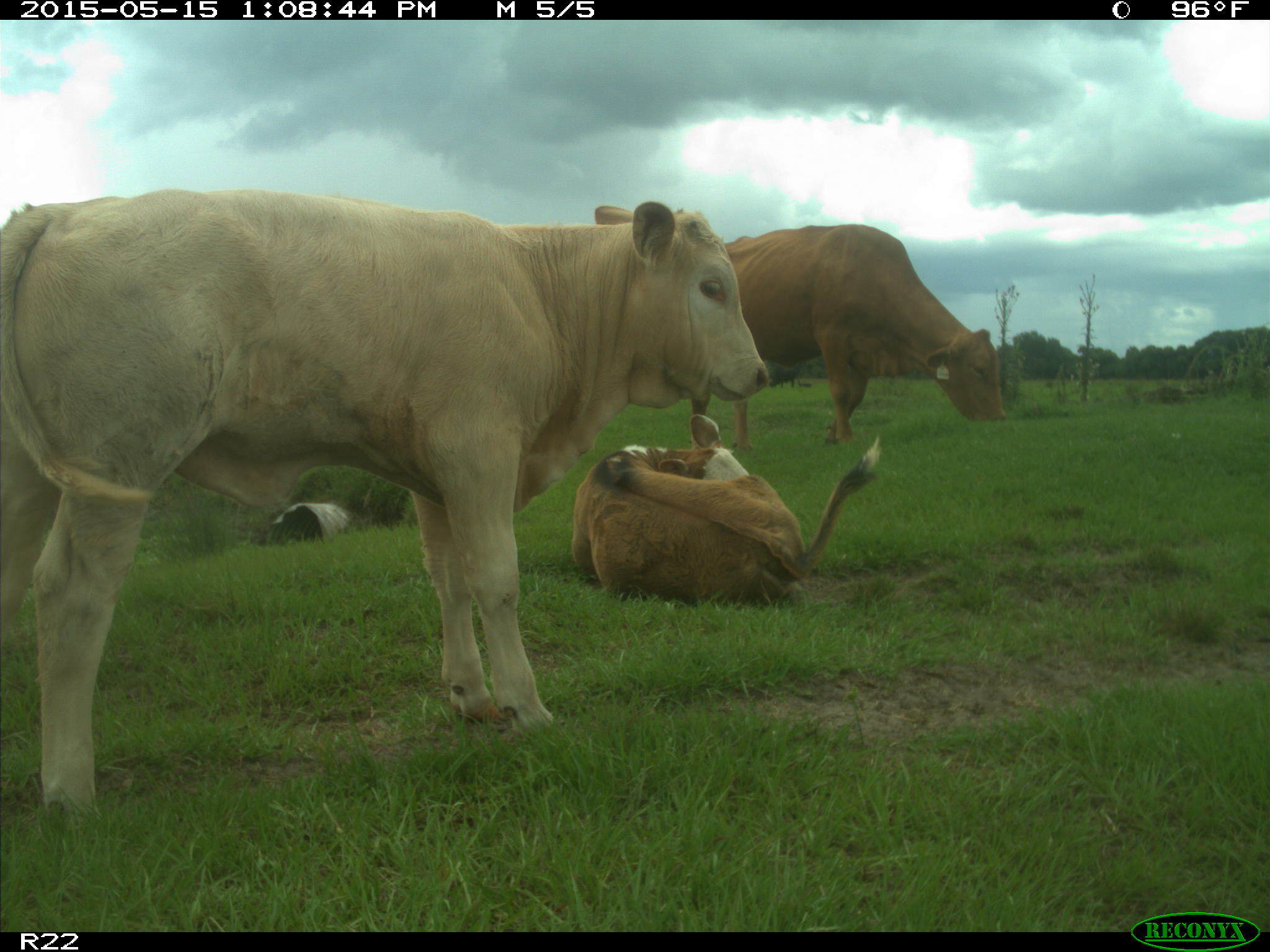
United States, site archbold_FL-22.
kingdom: Animalia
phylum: Chordata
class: Mammalia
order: Artiodactyla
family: Bovidae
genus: Bos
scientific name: Bos taurus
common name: domestic cow